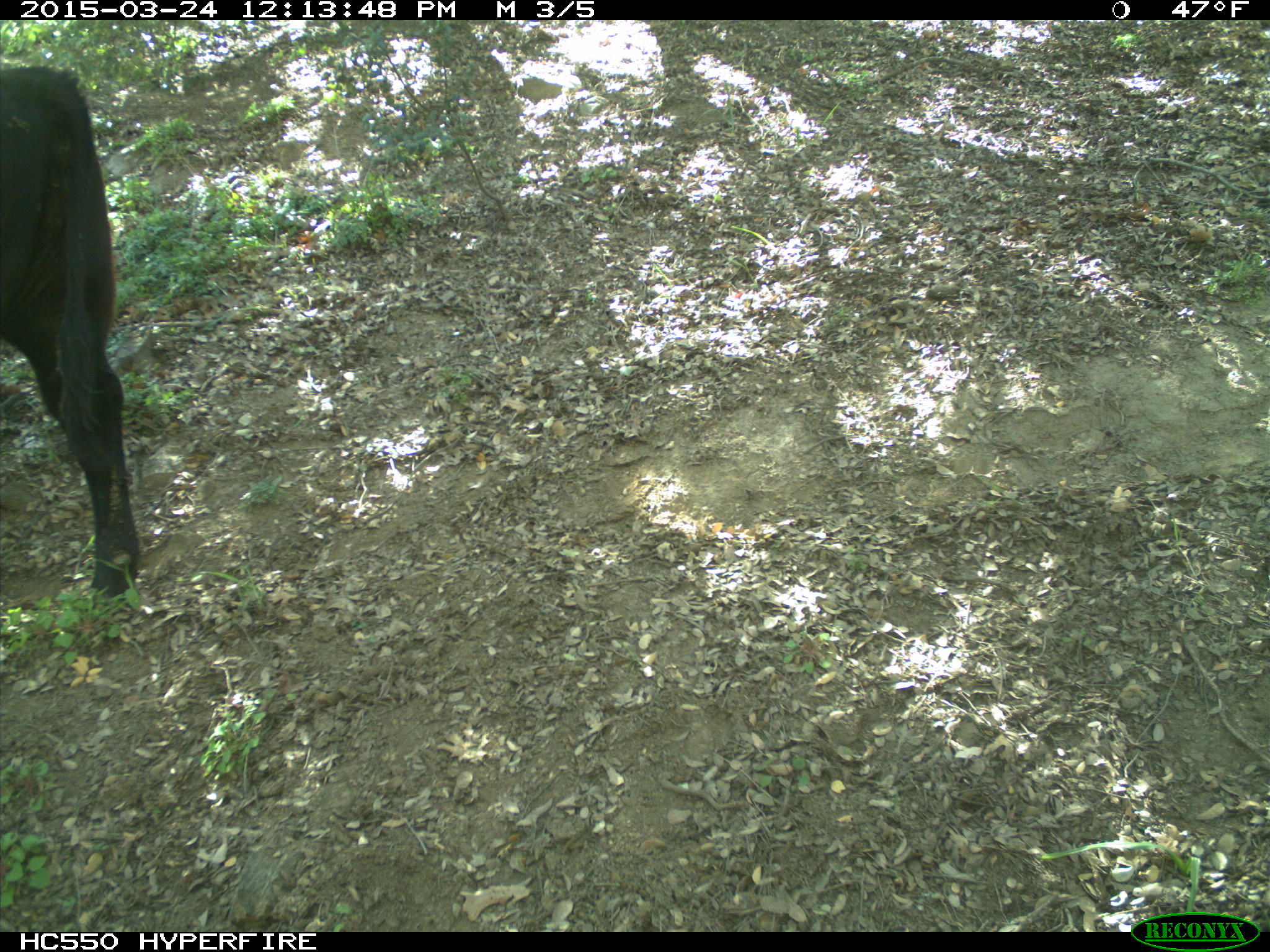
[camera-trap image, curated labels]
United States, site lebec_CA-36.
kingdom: Animalia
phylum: Chordata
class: Mammalia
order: Artiodactyla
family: Bovidae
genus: Bos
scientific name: Bos taurus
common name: domestic cow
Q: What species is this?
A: Bos taurus (domestic cow).